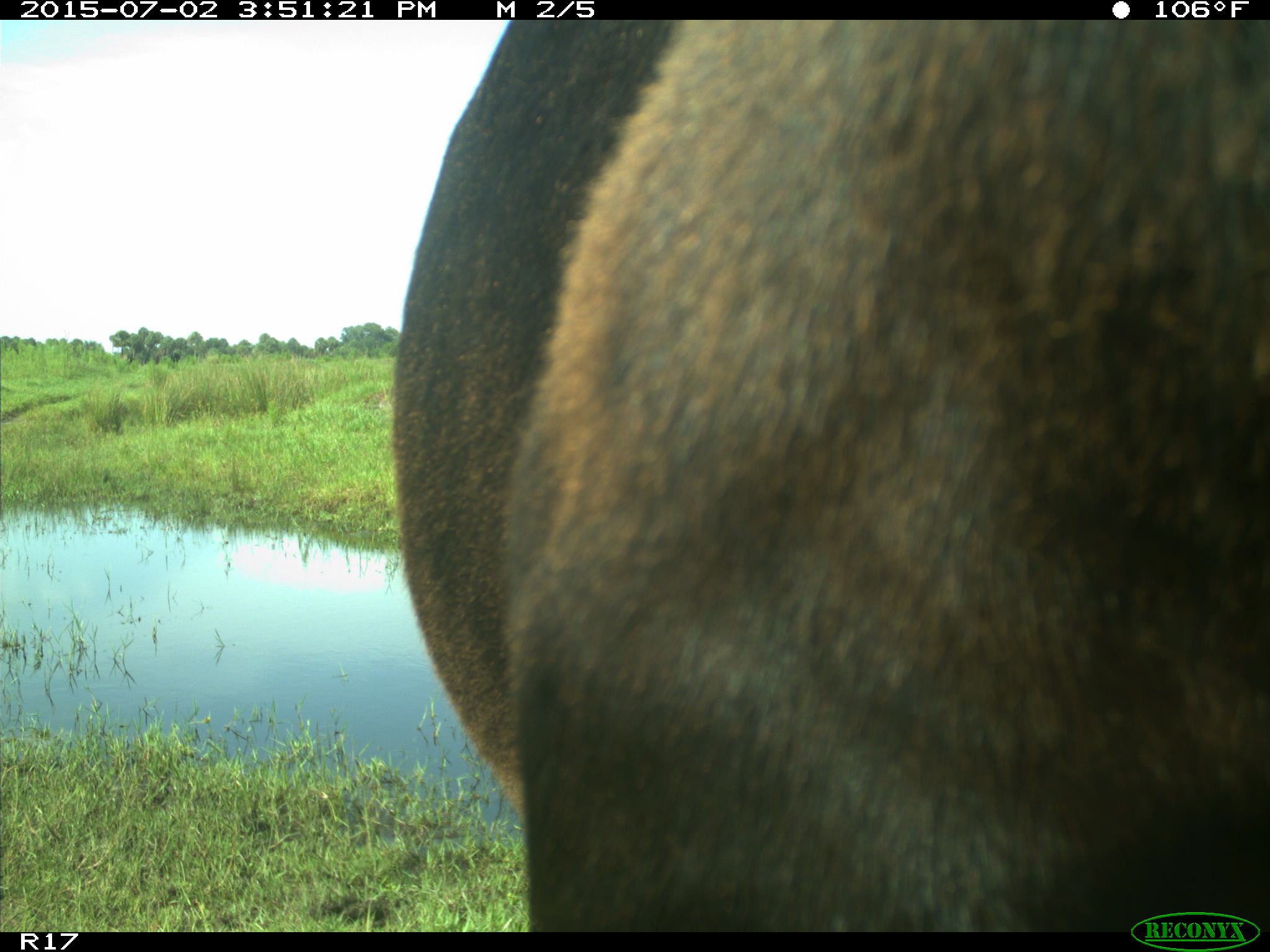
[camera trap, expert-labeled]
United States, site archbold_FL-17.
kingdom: Animalia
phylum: Chordata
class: Mammalia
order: Artiodactyla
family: Bovidae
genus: Bos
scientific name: Bos taurus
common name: domestic cow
Bos taurus (domestic cow).